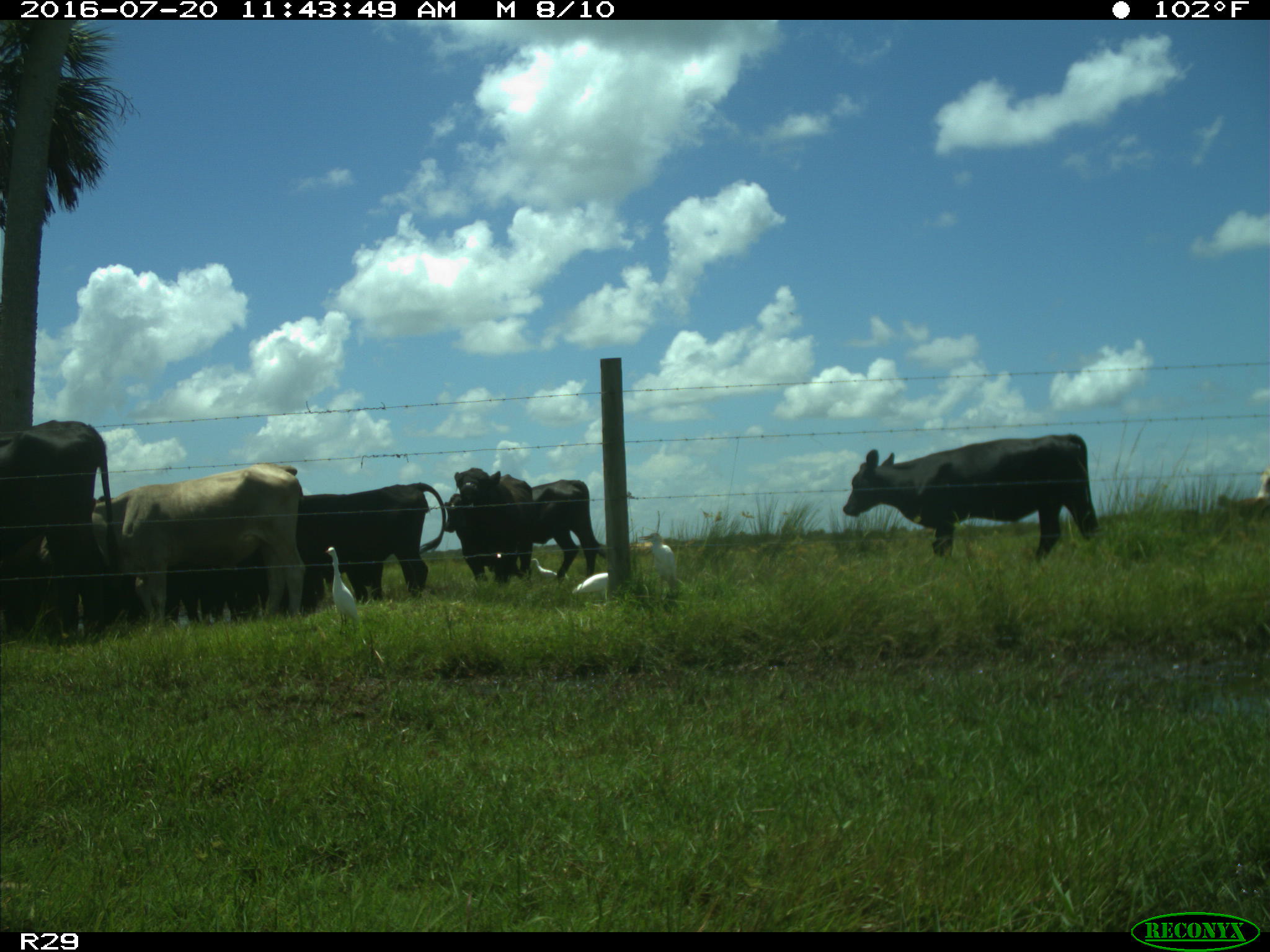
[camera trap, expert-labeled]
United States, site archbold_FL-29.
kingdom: Animalia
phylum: Chordata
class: Mammalia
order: Artiodactyla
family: Bovidae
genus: Bos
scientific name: Bos taurus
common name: domestic cow